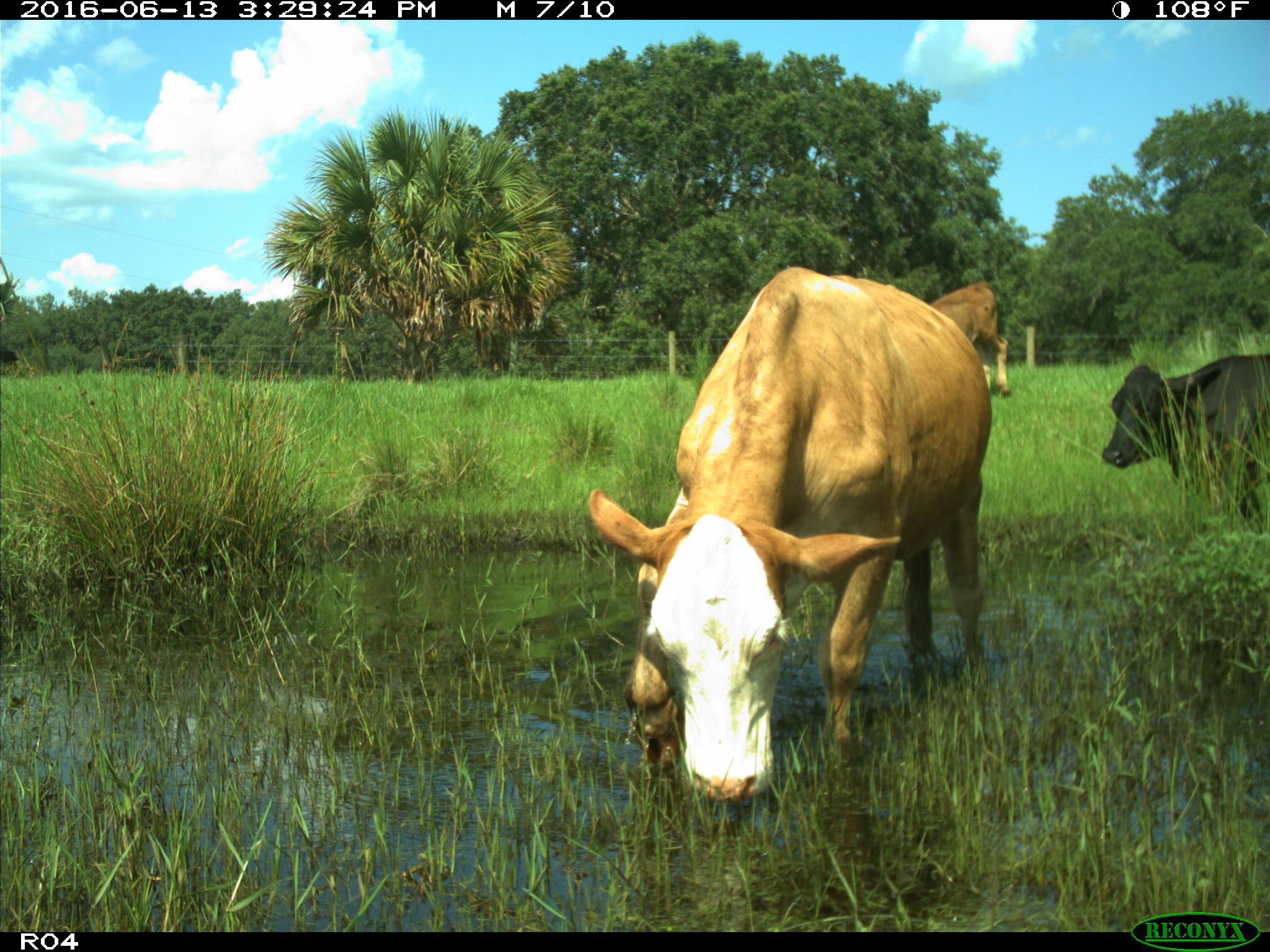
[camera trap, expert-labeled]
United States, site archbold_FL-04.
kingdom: Animalia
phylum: Chordata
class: Mammalia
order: Artiodactyla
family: Bovidae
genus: Bos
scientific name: Bos taurus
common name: domestic cow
Bos taurus (domestic cow).